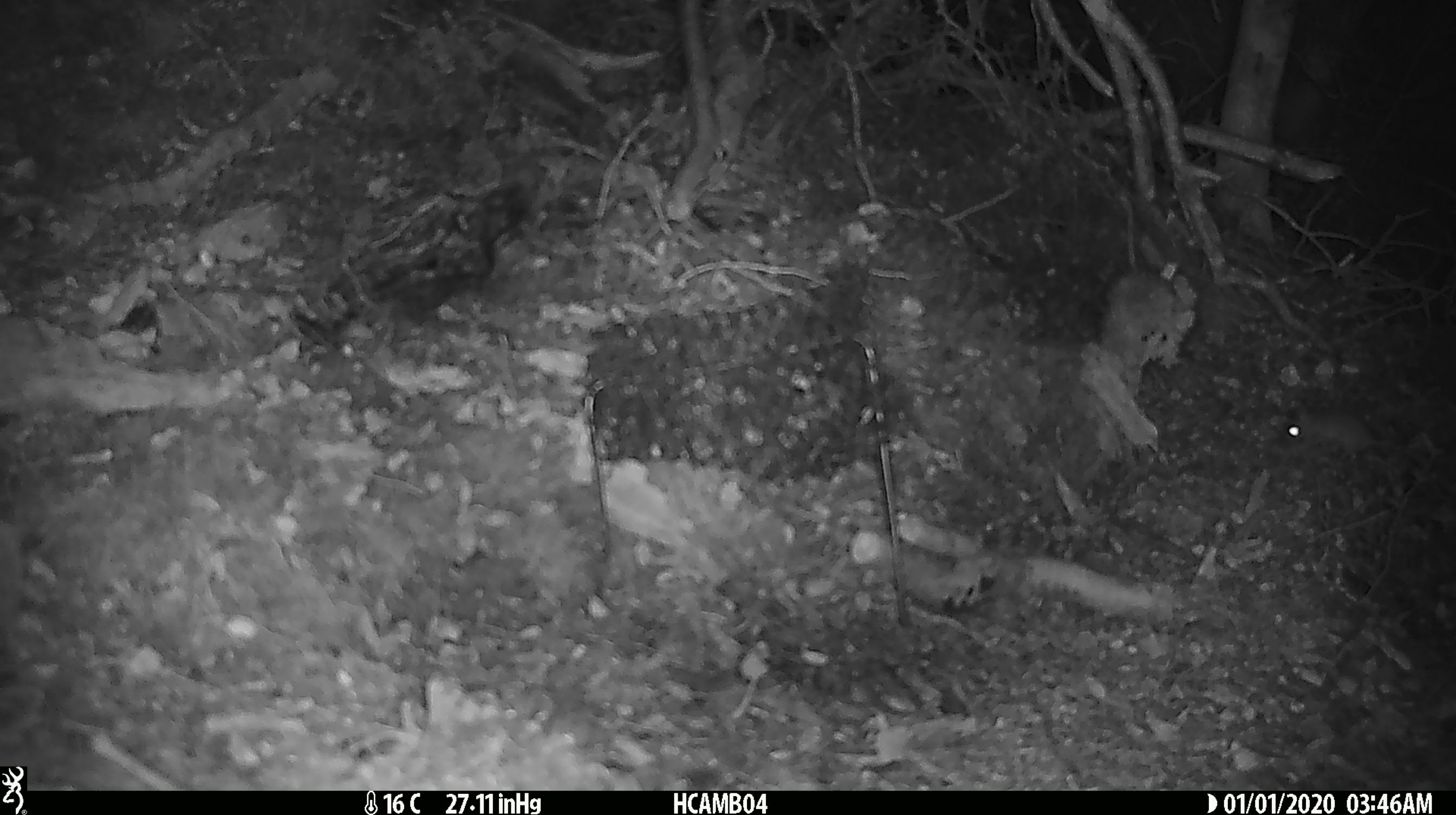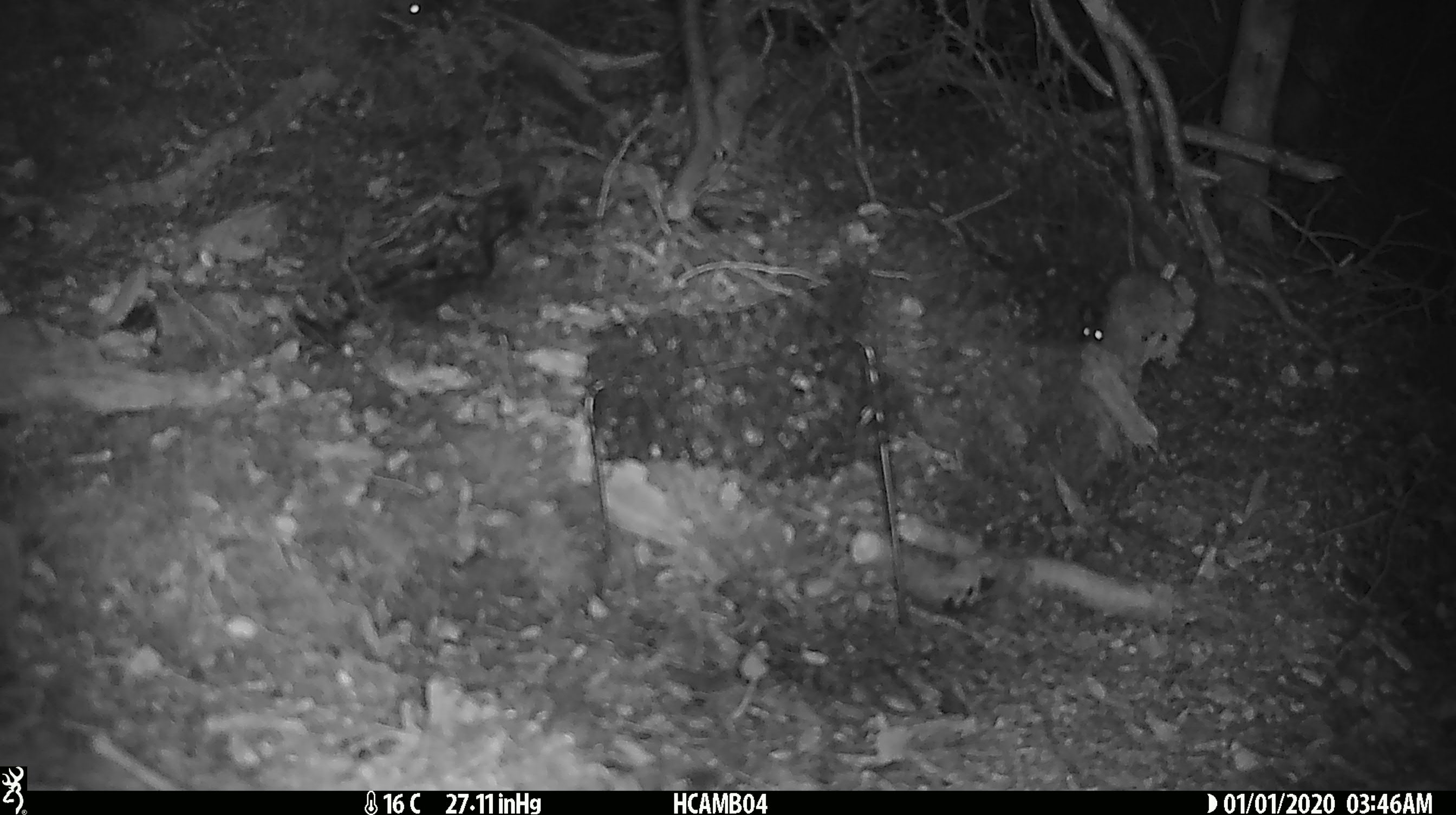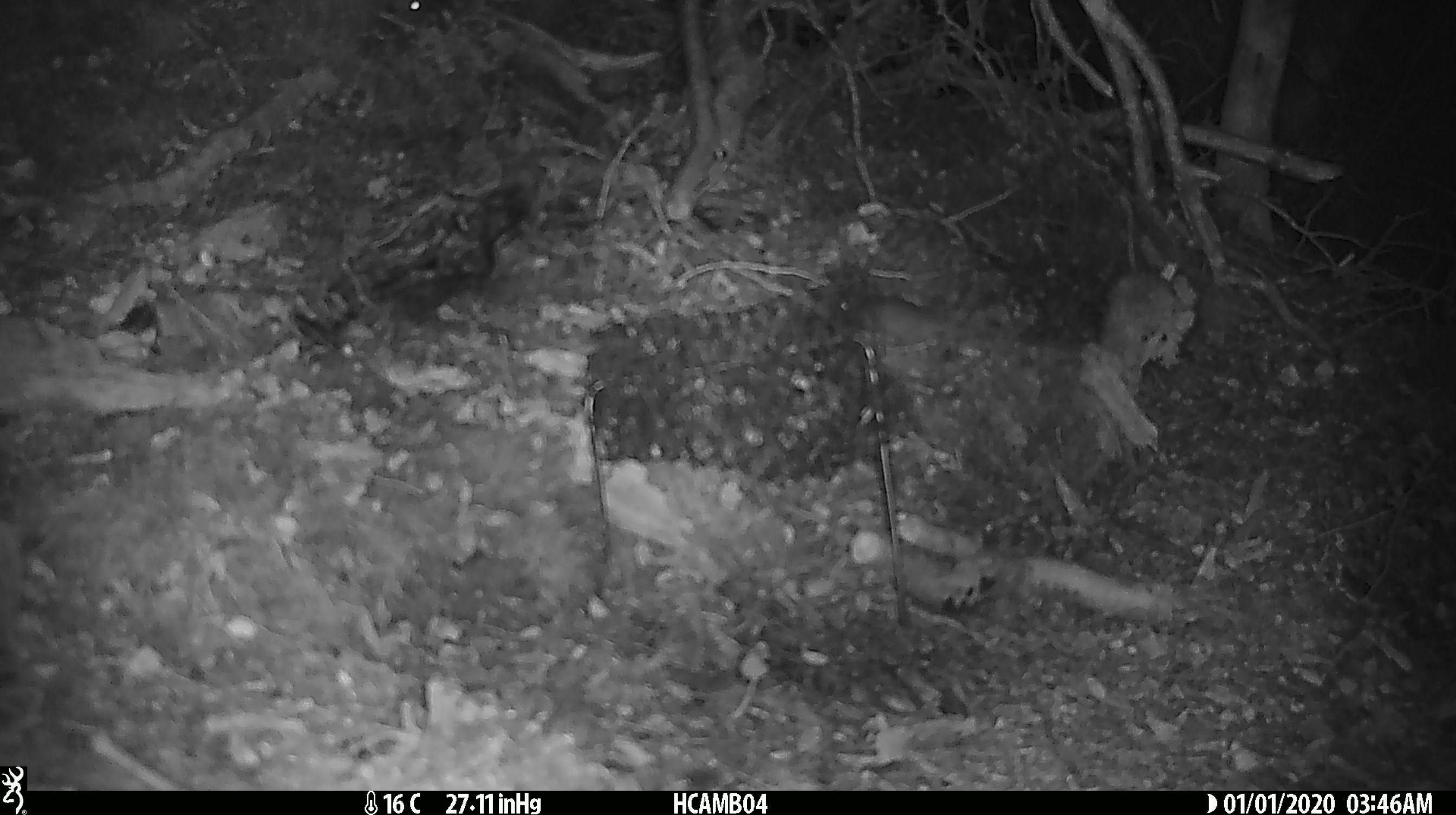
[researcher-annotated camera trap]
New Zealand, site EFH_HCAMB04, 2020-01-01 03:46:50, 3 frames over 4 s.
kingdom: Animalia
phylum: Chordata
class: Mammalia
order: Rodentia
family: Muridae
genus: Mus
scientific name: Mus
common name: mouse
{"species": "mouse (Mus)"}